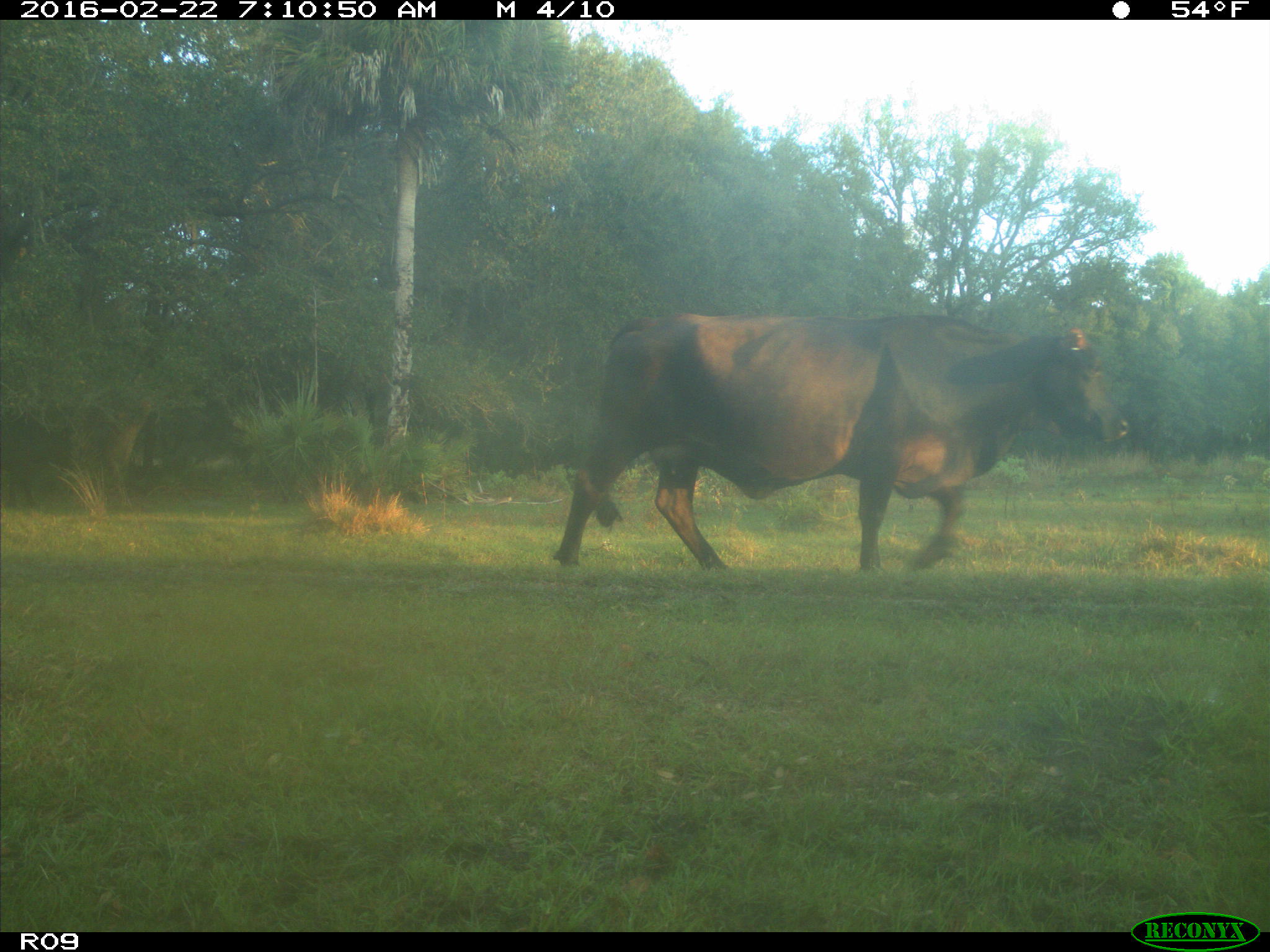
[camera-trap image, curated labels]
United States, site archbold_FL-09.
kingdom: Animalia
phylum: Chordata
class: Mammalia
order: Artiodactyla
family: Bovidae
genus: Bos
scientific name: Bos taurus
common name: domestic cow